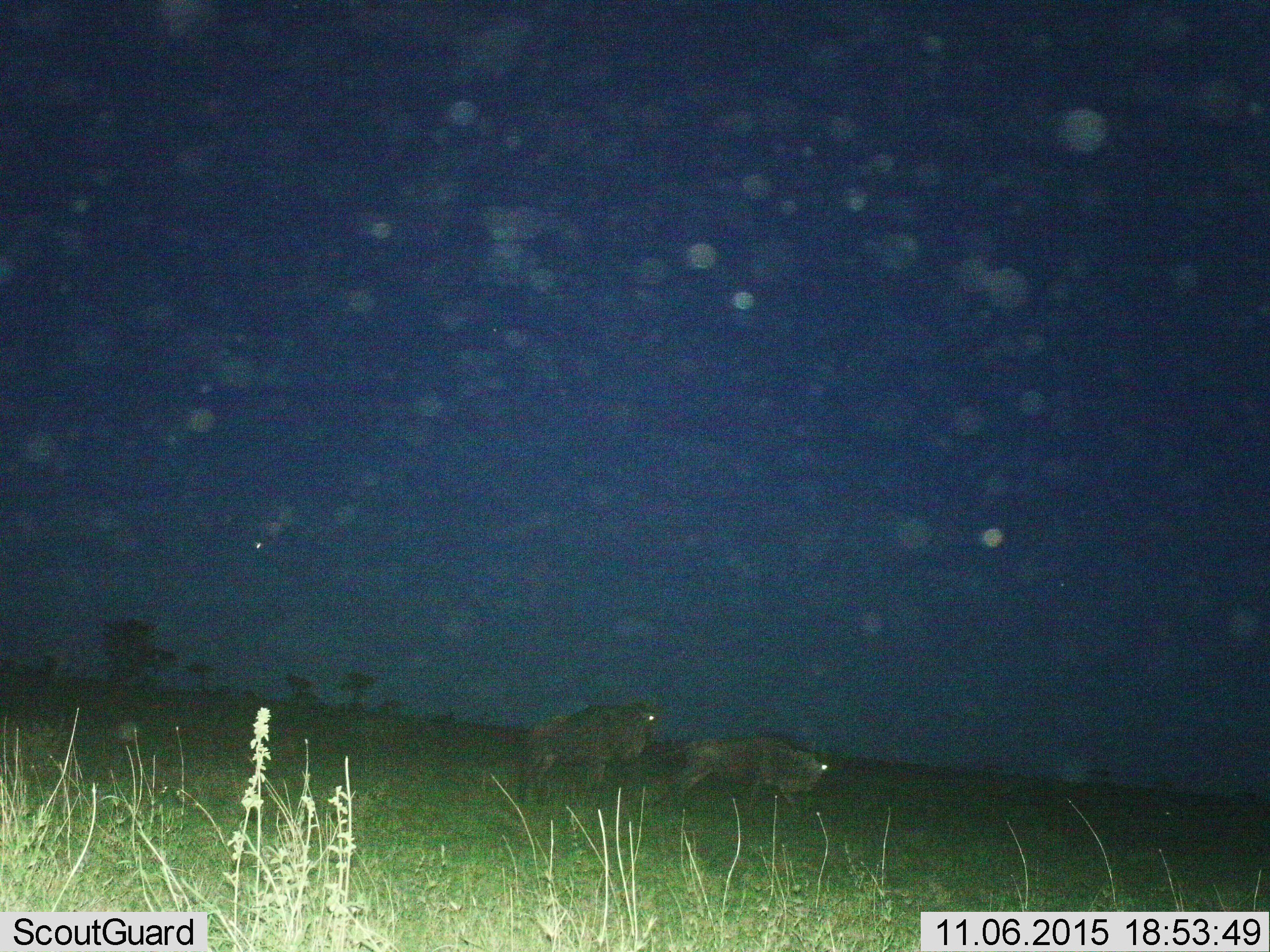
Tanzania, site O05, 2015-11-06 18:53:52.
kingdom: Animalia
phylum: Chordata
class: Mammalia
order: Artiodactyla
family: Bovidae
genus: Connochaetes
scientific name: Connochaetes taurinus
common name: blue wildebeest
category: wildebeest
Wildebeest (blue wildebeest) (Connochaetes taurinus), count 2. Behavior (volunteer vote fractions): standing 50%, resting 0%, moving 80%, interacting 0%. Young present (vote fraction): 0%. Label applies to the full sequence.